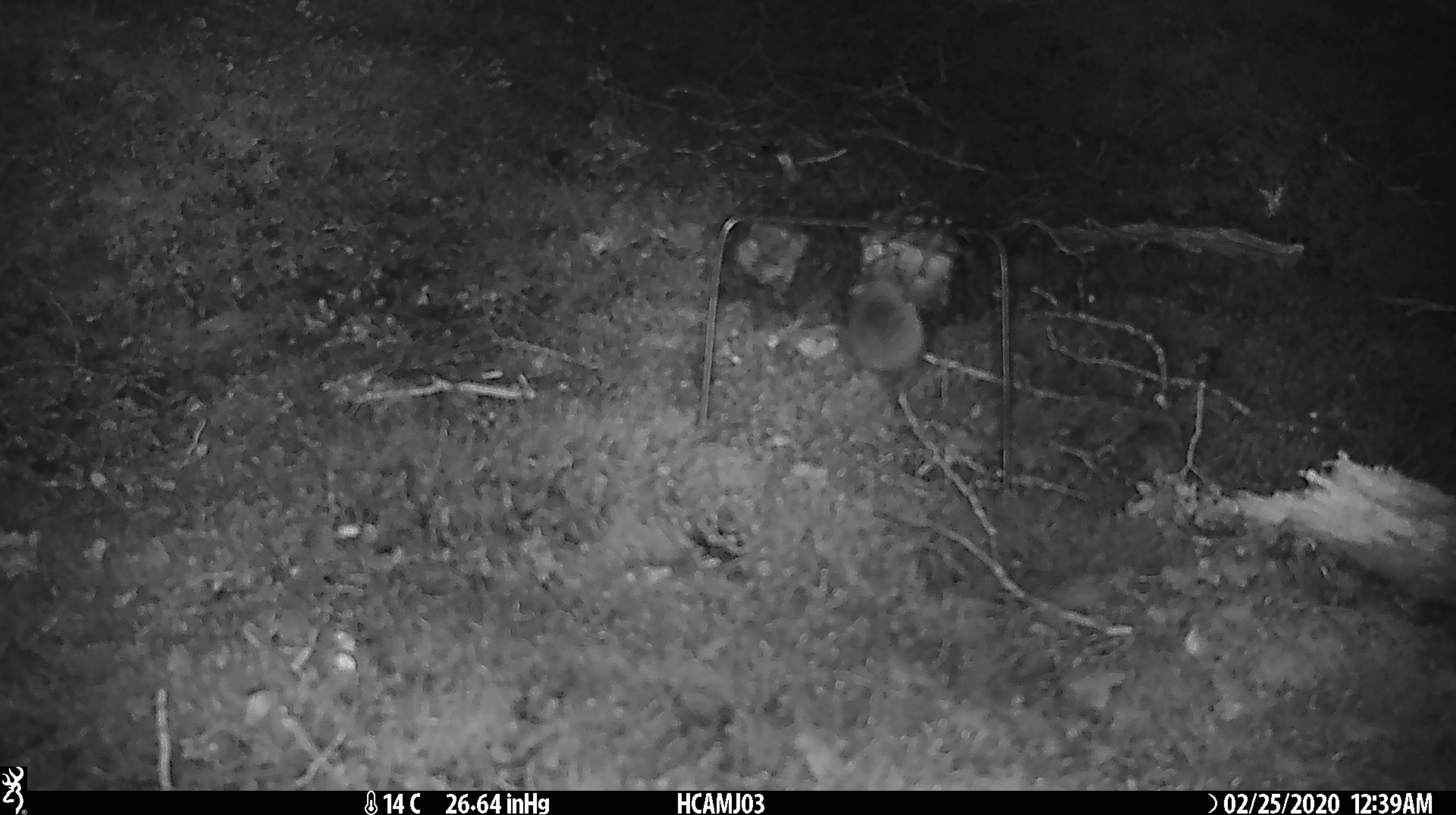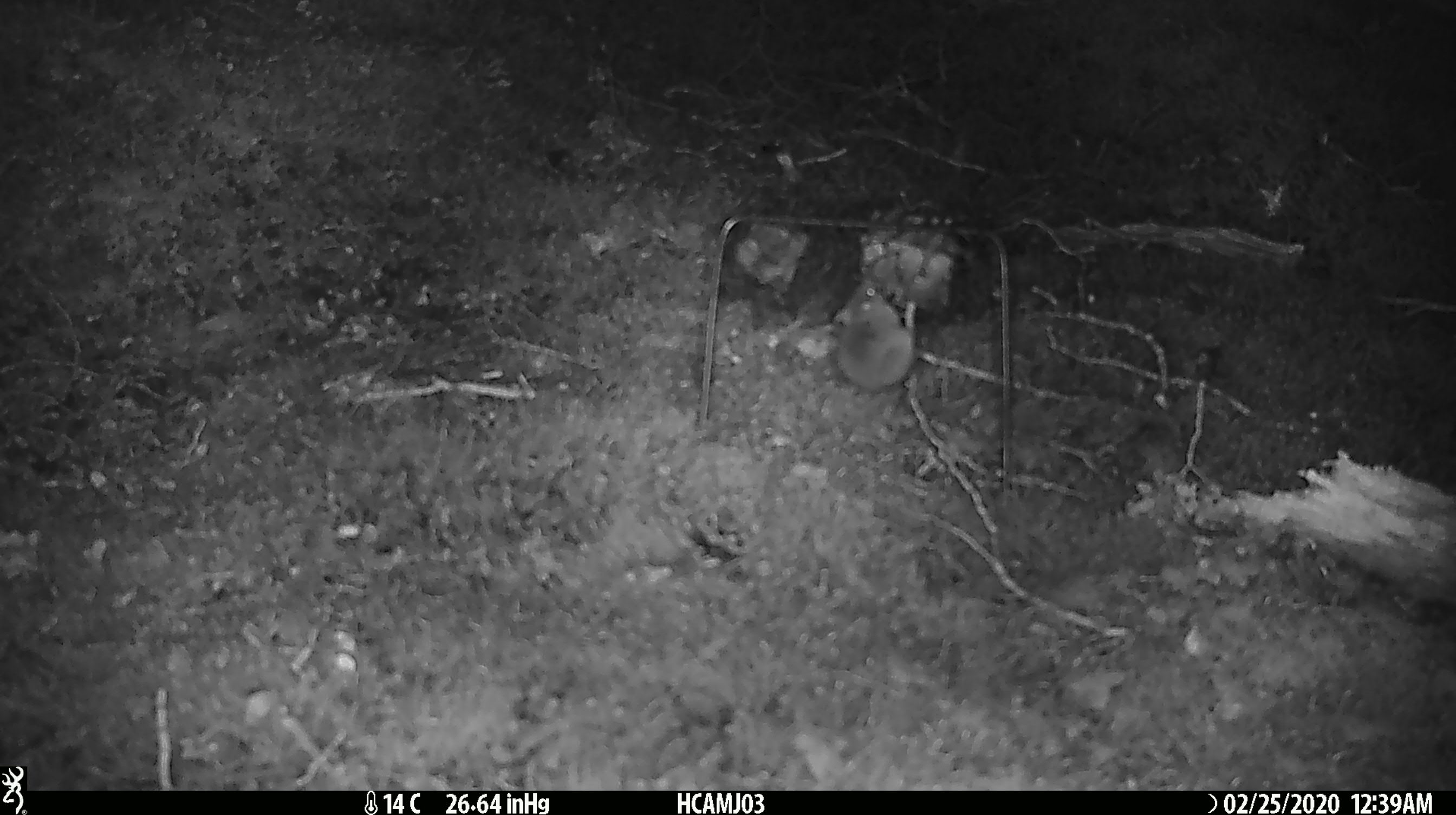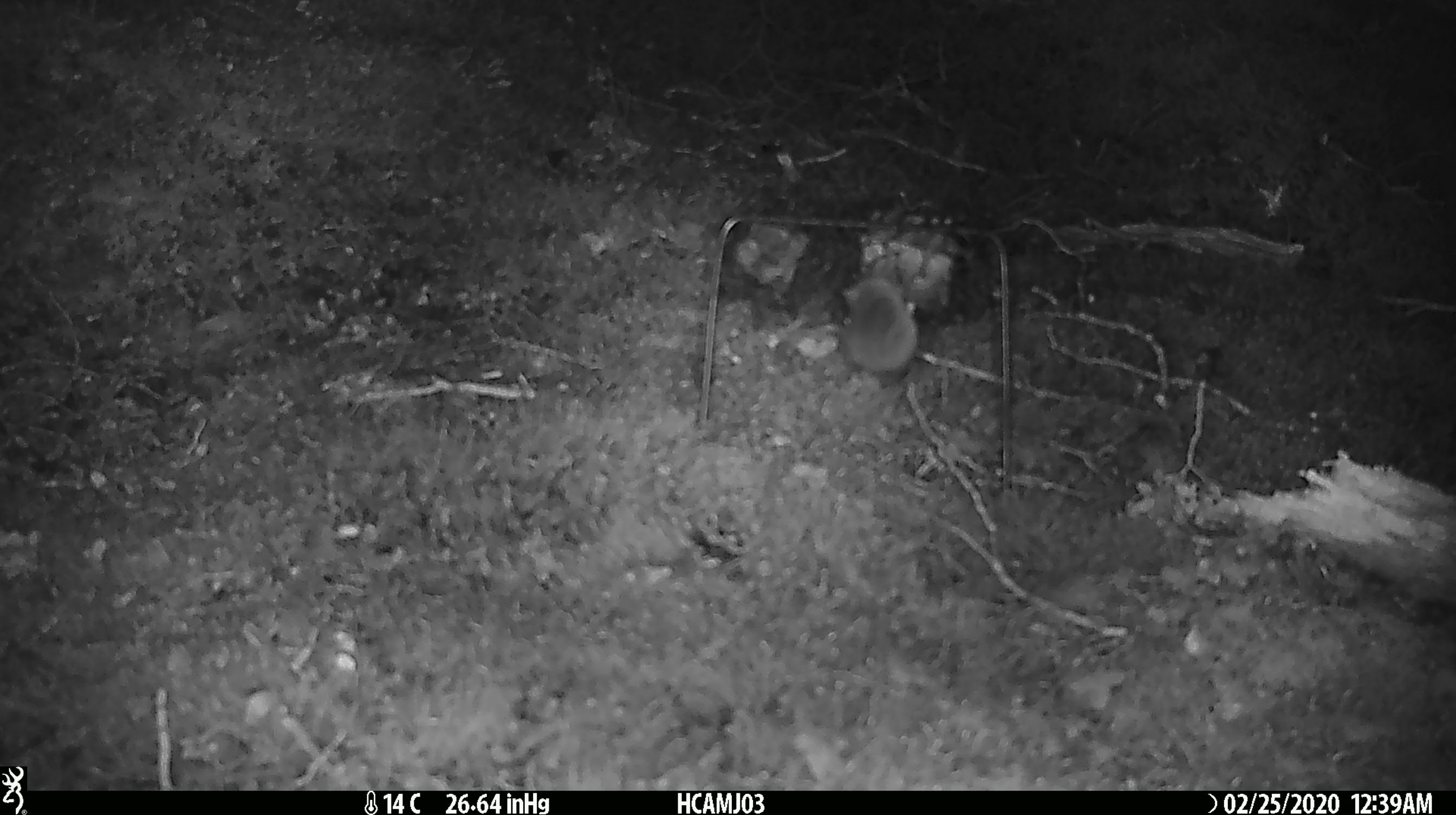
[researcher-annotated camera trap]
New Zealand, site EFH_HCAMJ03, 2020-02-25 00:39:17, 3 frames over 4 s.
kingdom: Animalia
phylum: Chordata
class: Mammalia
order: Rodentia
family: Muridae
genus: Mus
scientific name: Mus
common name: mouse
Mouse (Mus).